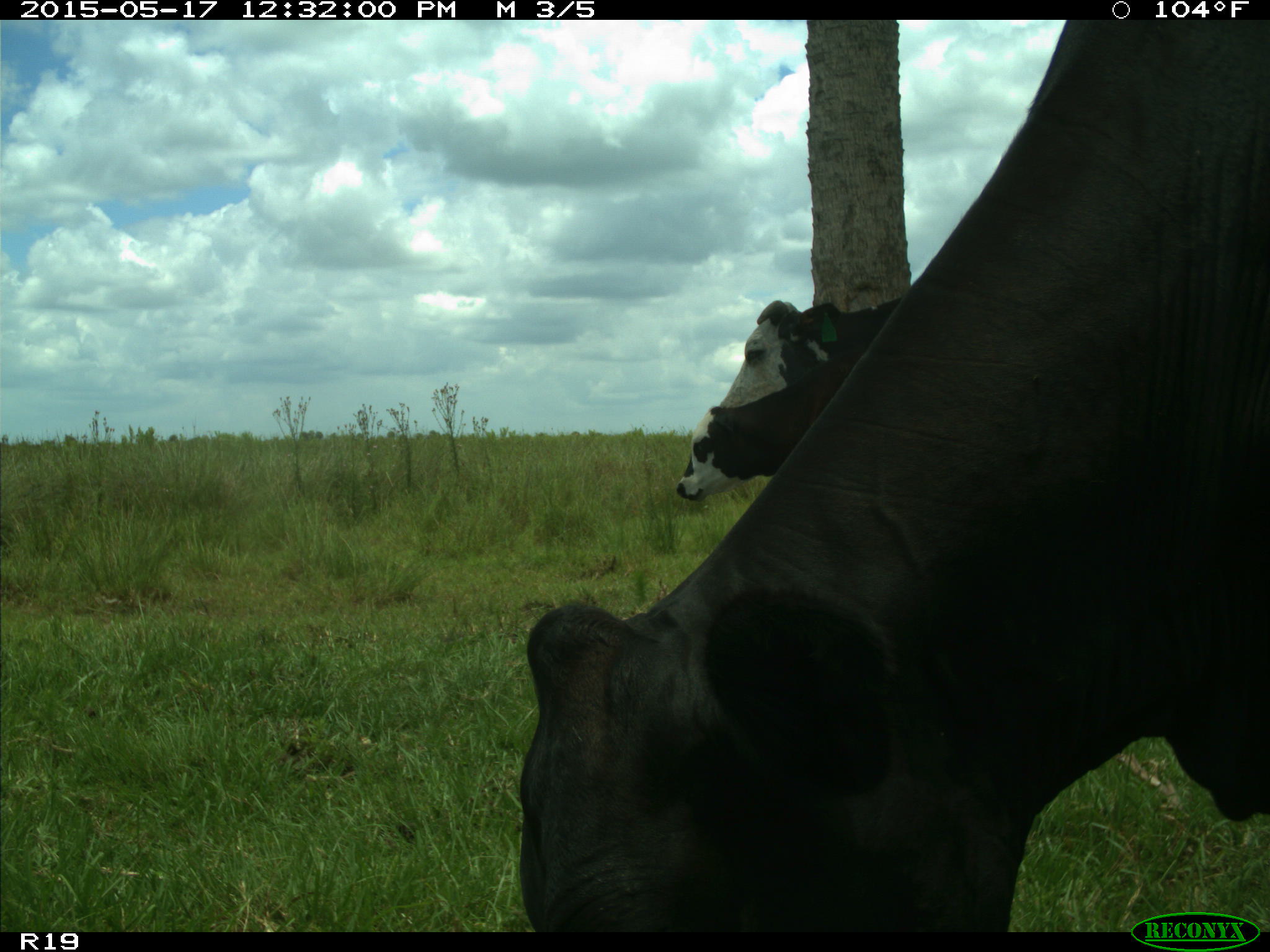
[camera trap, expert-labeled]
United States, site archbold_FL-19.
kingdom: Animalia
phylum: Chordata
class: Mammalia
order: Artiodactyla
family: Bovidae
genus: Bos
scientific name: Bos taurus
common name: domestic cow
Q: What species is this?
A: Bos taurus (domestic cow).